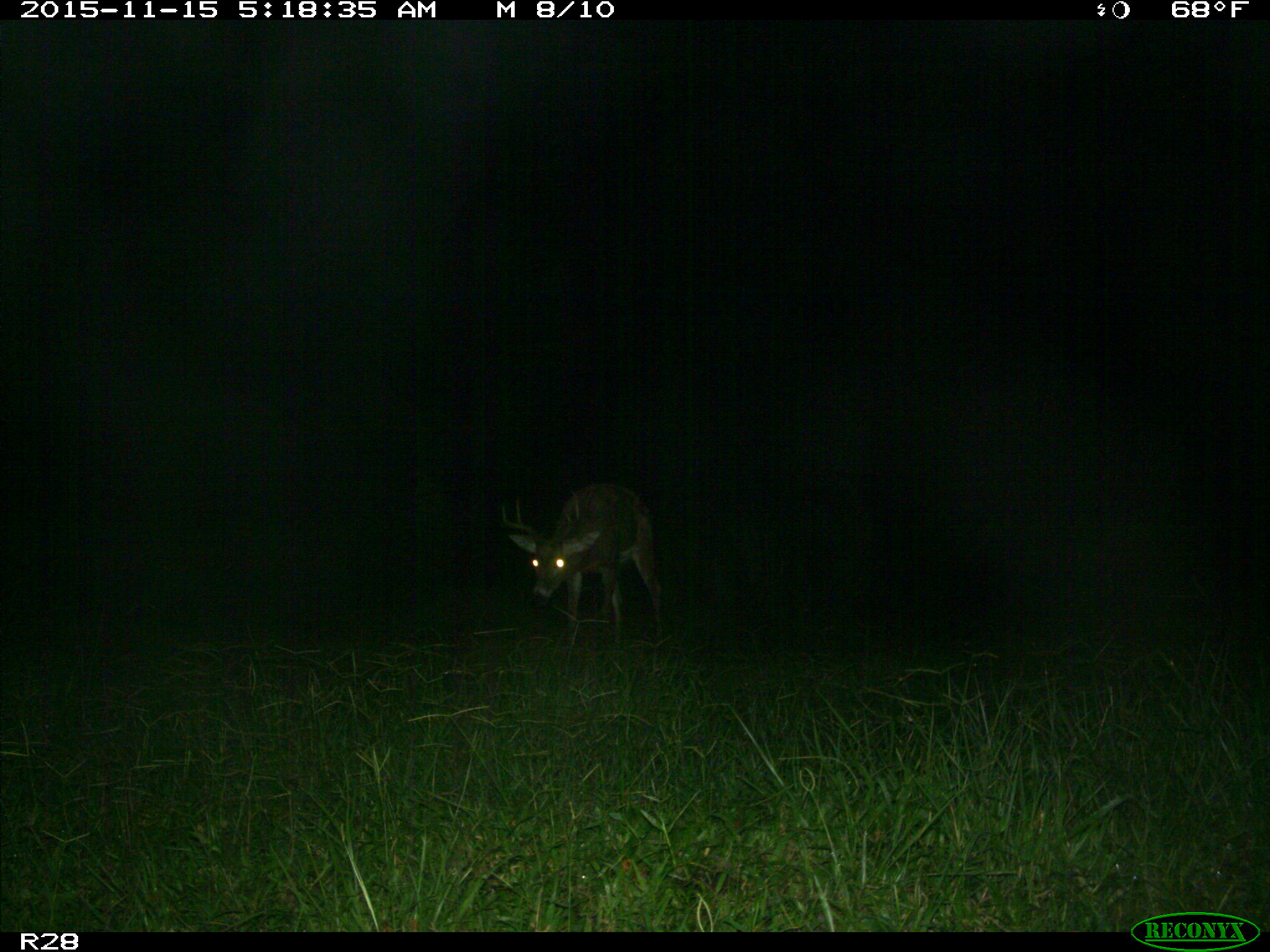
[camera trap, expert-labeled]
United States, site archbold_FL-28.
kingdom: Animalia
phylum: Chordata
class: Mammalia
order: Artiodactyla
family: Cervidae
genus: Odocoileus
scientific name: Odocoileus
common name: deer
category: unidentified deer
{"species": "unidentified deer (deer) (Odocoileus)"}